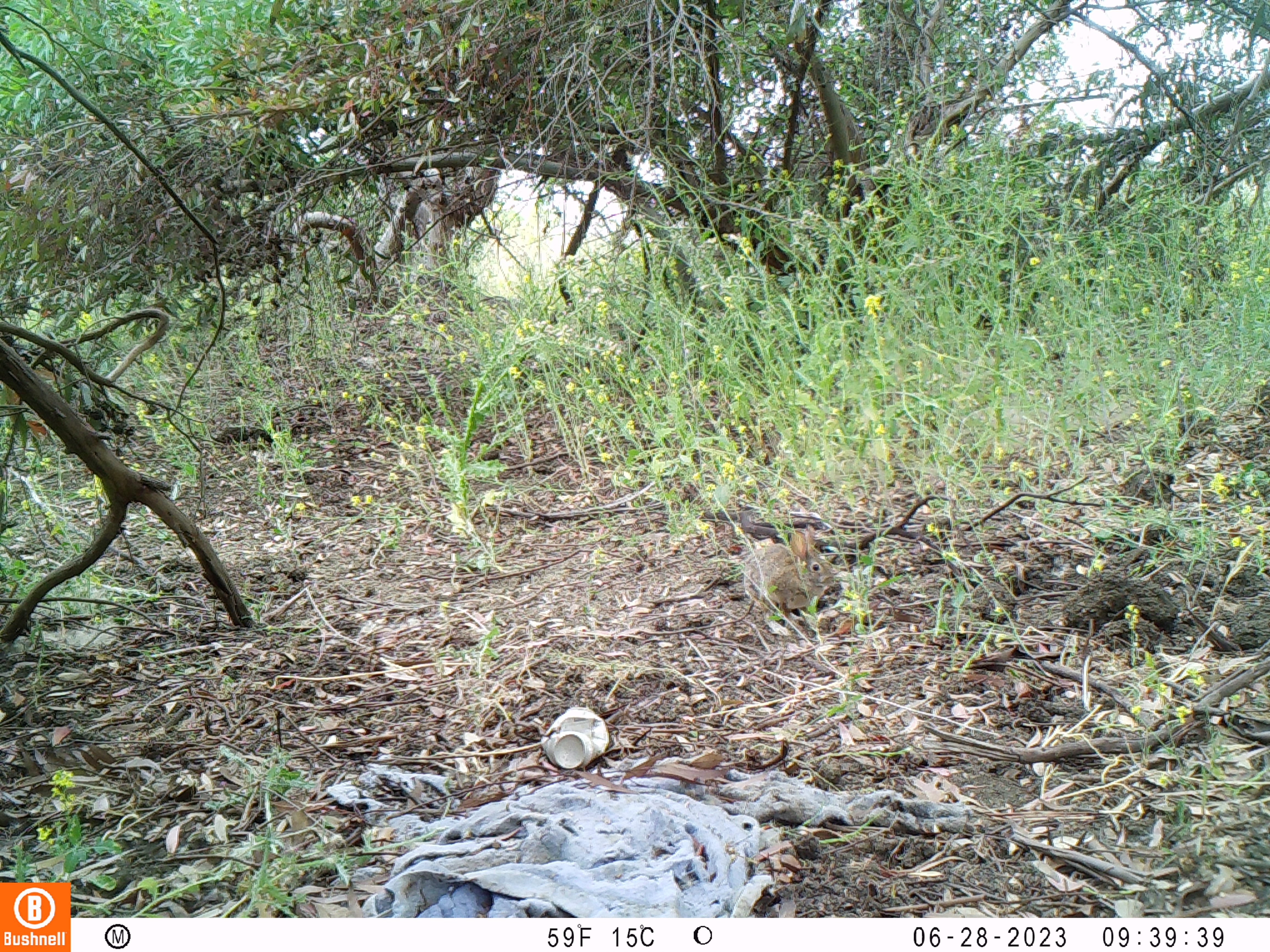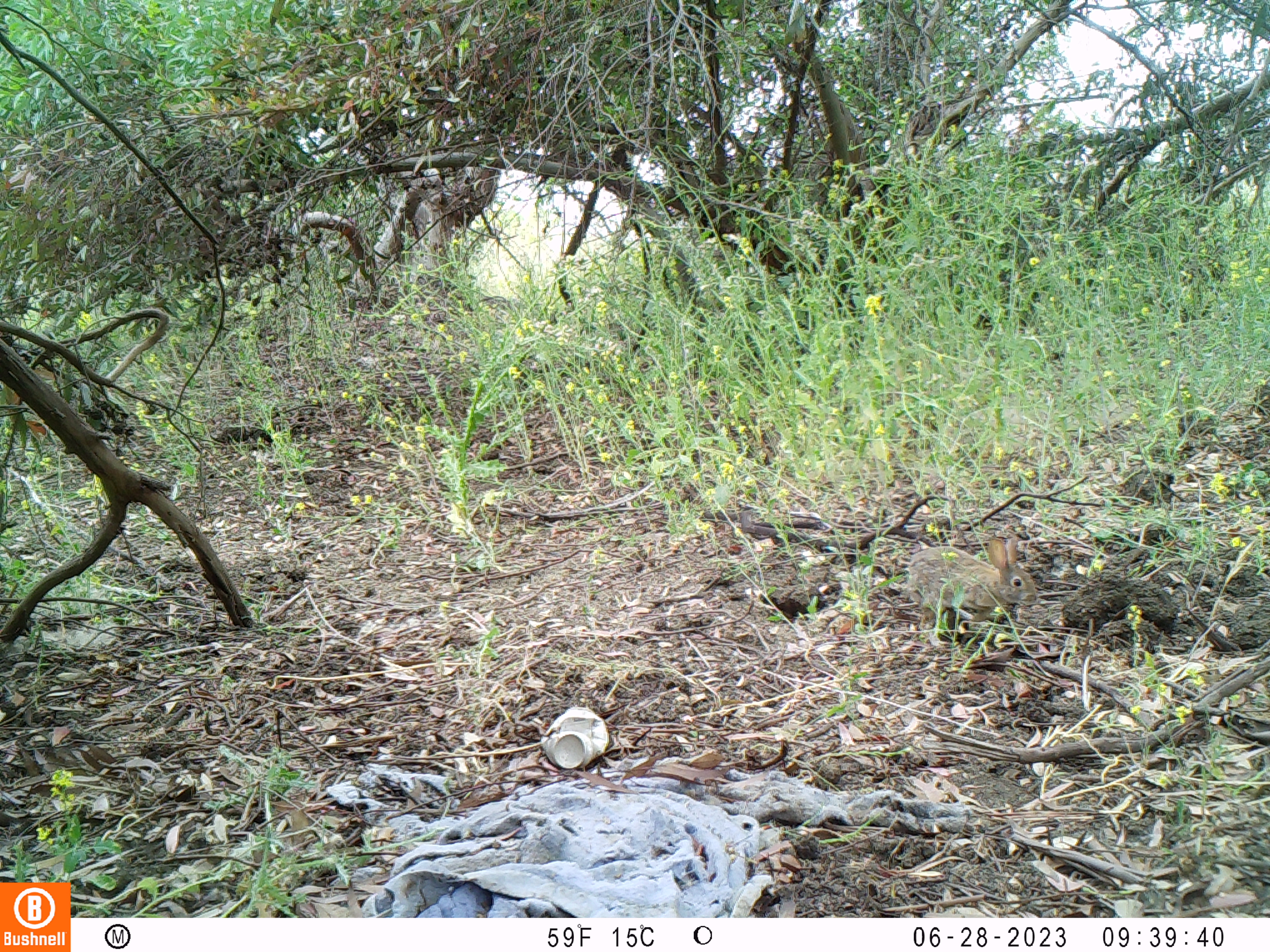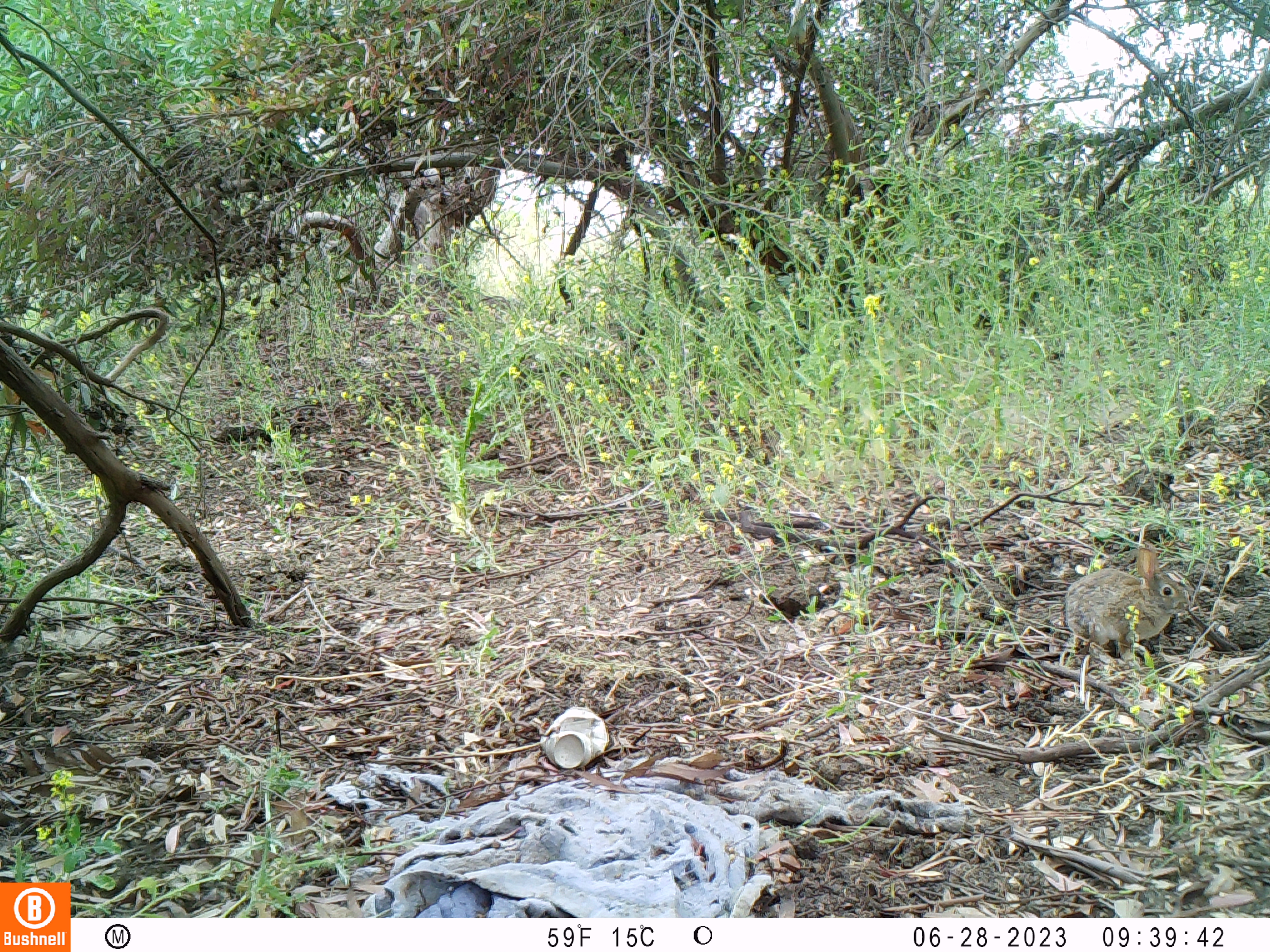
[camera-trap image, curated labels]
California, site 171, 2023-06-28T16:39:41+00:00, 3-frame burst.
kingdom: Animalia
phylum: Chordata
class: Mammalia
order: Lagomorpha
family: Leporidae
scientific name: Leporidae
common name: rabbit